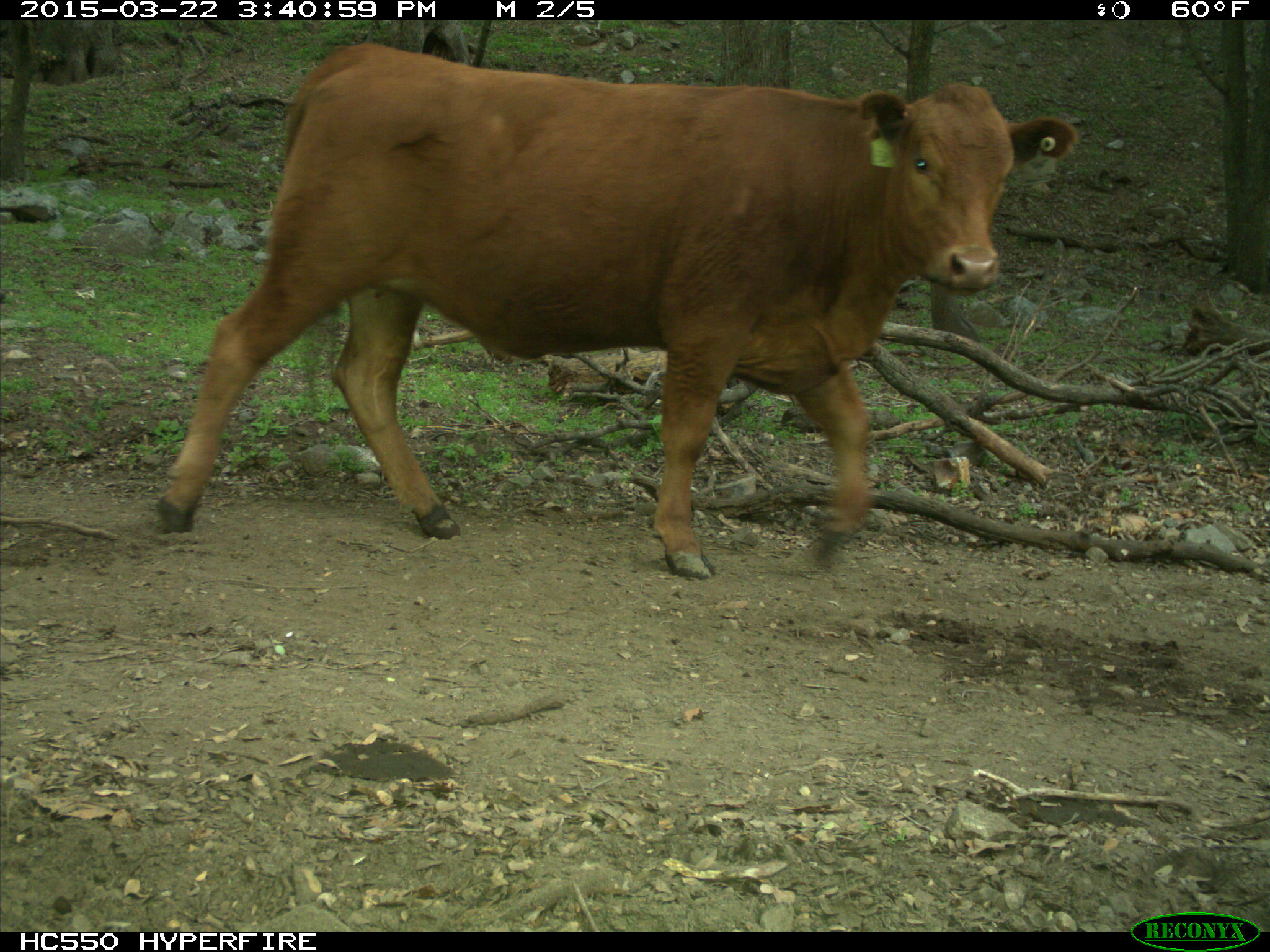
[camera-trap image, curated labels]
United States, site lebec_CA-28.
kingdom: Animalia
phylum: Chordata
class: Mammalia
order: Artiodactyla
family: Bovidae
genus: Bos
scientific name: Bos taurus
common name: domestic cow